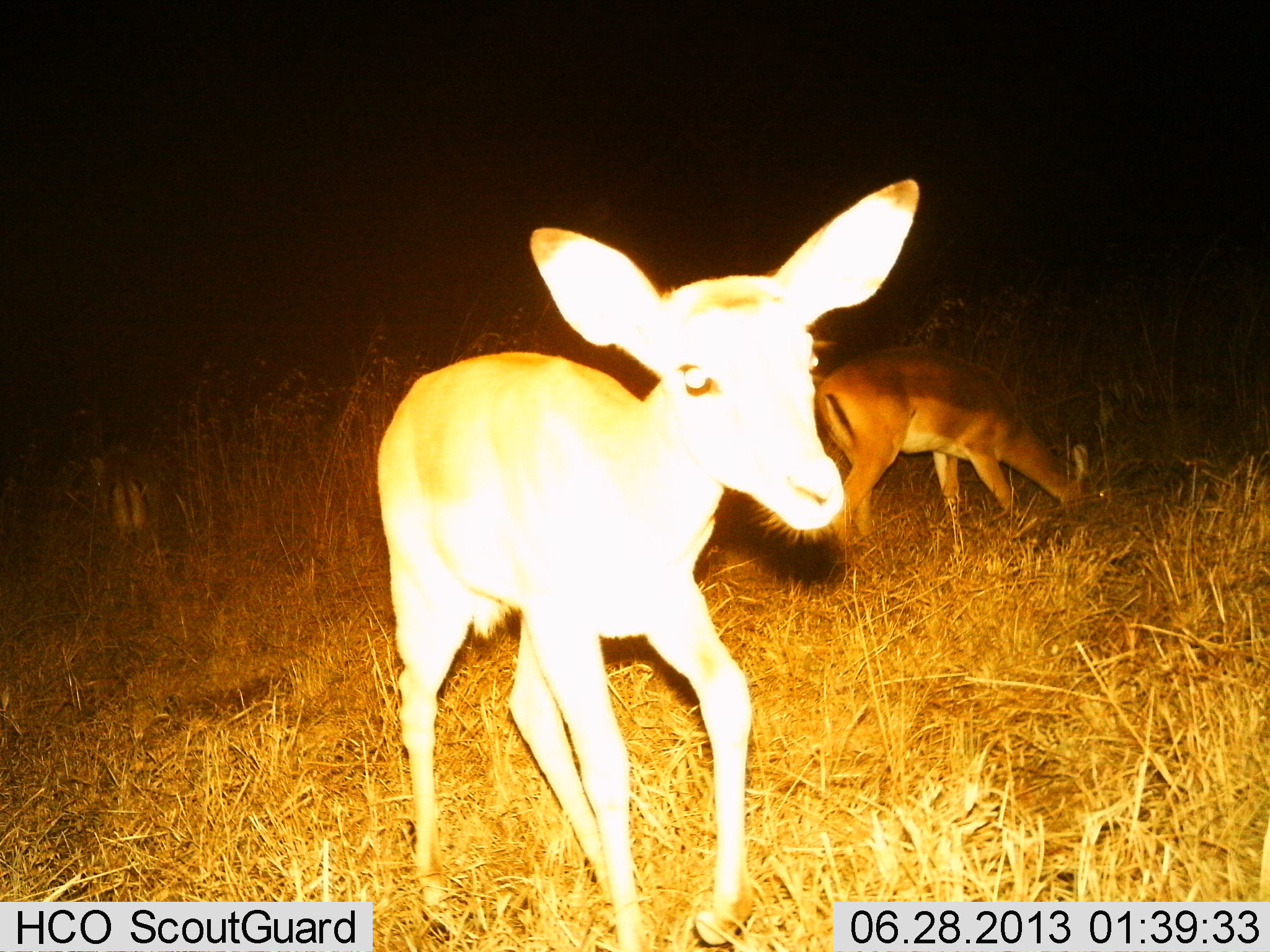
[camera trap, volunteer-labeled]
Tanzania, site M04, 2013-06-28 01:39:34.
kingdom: Animalia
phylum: Chordata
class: Mammalia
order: Artiodactyla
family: Bovidae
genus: Aepyceros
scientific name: Aepyceros melampus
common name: impala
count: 2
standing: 70%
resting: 0%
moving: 40%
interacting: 0%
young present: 80%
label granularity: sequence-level